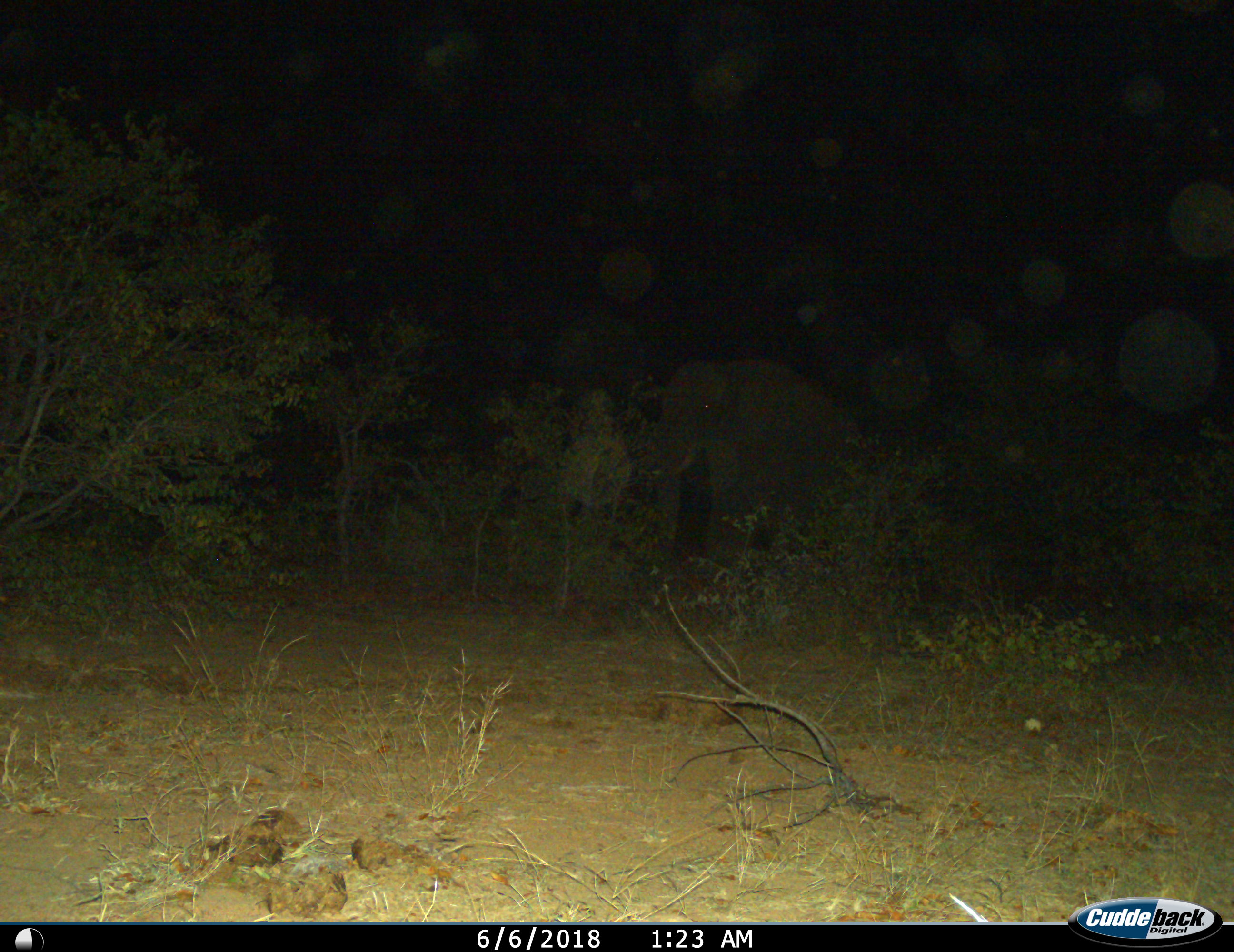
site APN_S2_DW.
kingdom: Animalia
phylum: Chordata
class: Mammalia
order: Proboscidea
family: Elephantidae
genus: Loxodonta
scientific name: Loxodonta africana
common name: african bush elephant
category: elephant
Elephant (african bush elephant) (Loxodonta africana), count 1. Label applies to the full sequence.